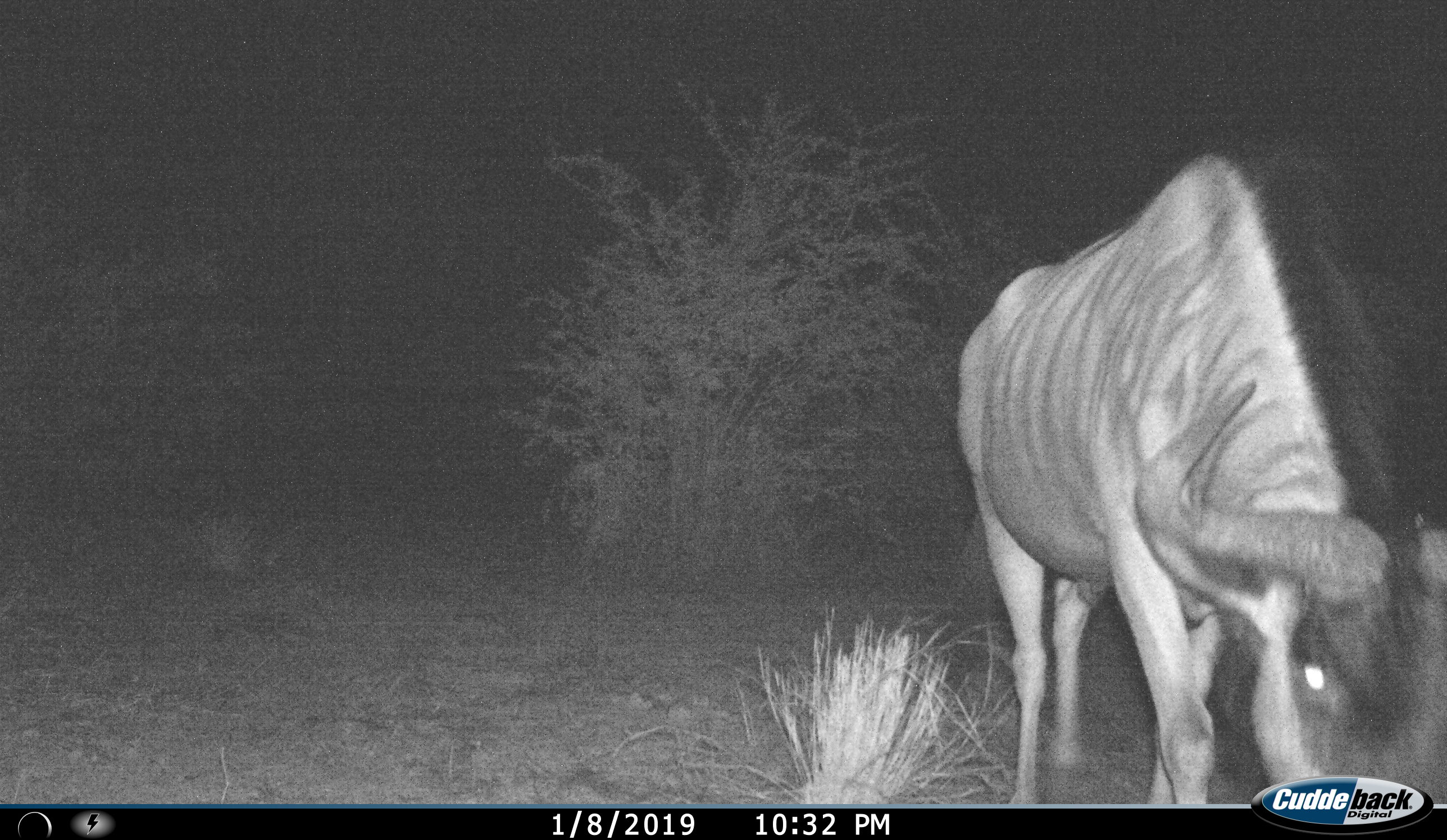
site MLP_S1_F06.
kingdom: Animalia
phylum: Chordata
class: Mammalia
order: Artiodactyla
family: Bovidae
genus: Connochaetes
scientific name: Connochaetes taurinus taurinus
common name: blue wildebeest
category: wildebeestblue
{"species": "wildebeestblue (blue wildebeest) (Connochaetes taurinus taurinus)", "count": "1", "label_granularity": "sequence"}